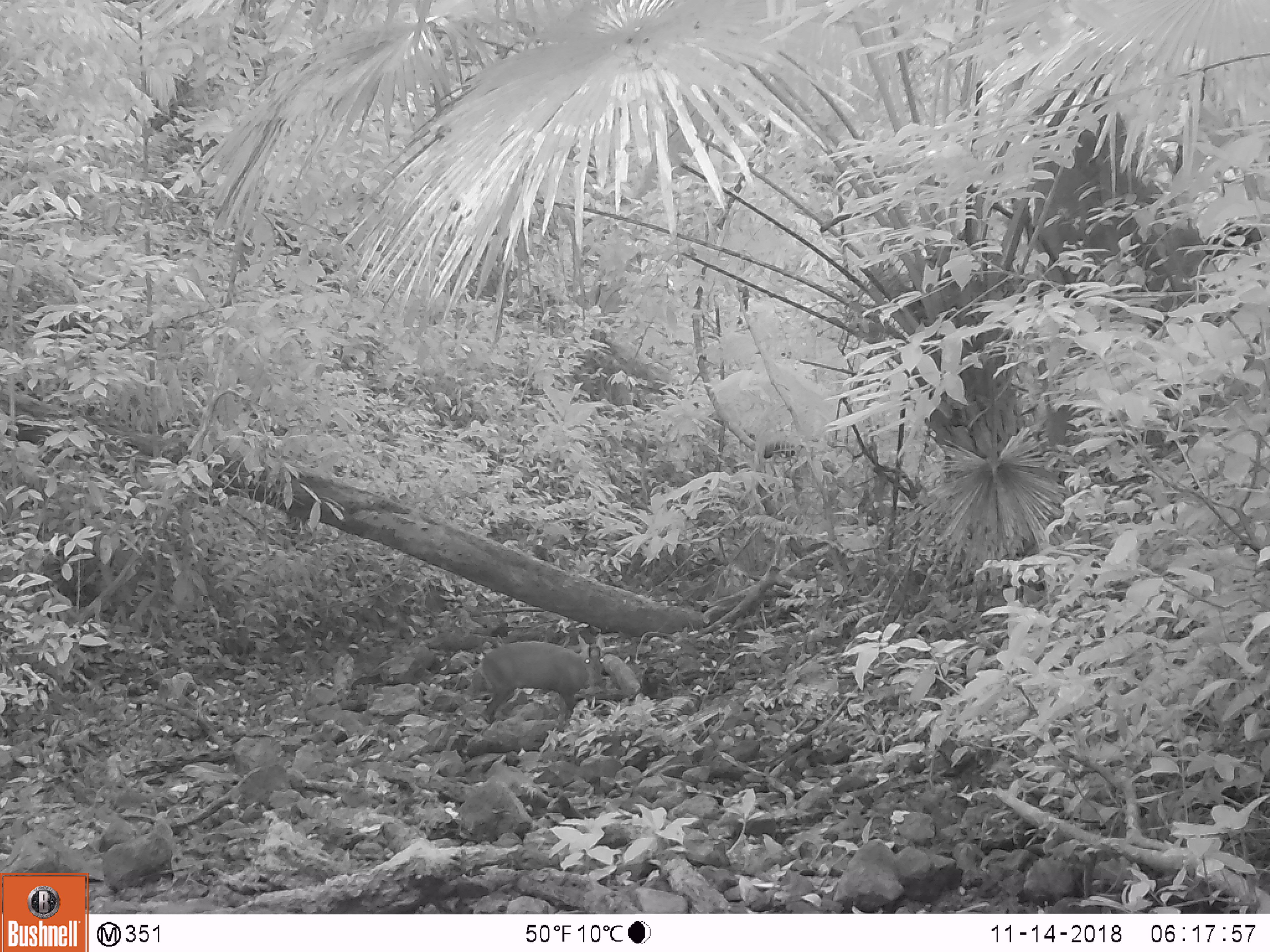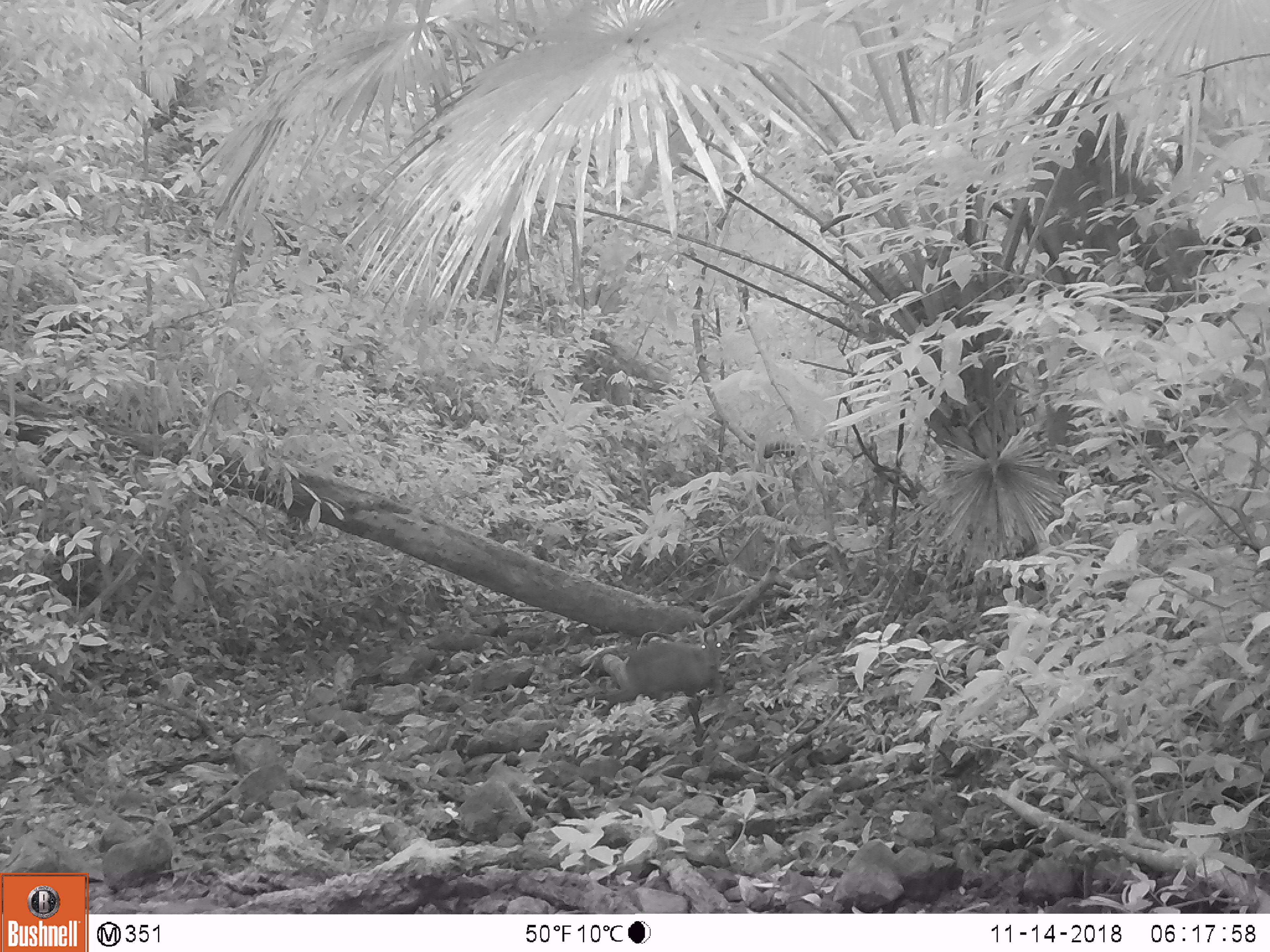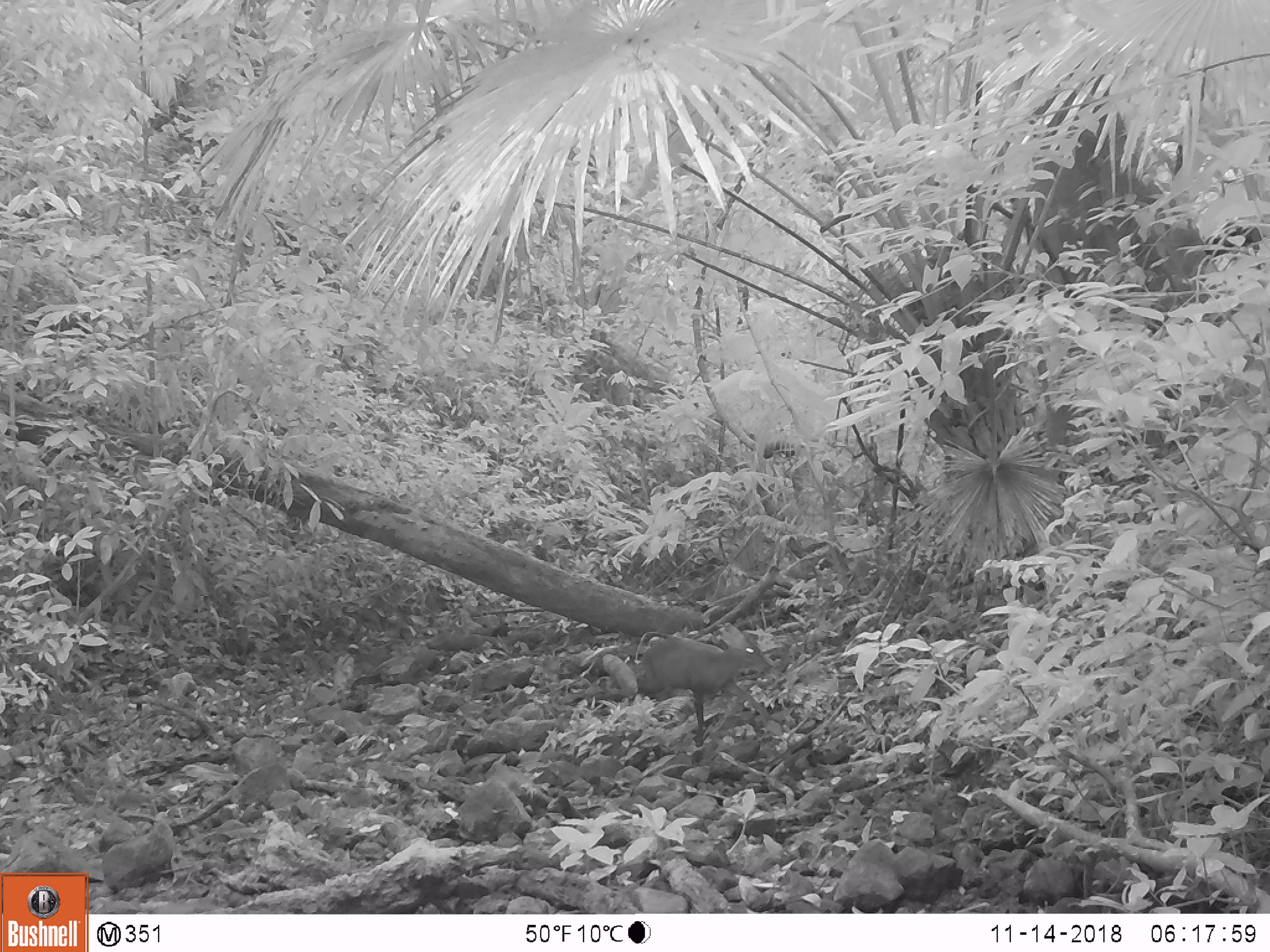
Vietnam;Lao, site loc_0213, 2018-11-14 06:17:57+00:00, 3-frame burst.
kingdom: Animalia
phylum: Chordata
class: Mammalia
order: Artiodactyla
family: Cervidae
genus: Muntiacus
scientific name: Muntiacus rooseveltorum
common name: roosevelt's muntjac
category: roosevelts muntjac group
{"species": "roosevelts muntjac group (roosevelt's muntjac) (Muntiacus rooseveltorum)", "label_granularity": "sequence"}